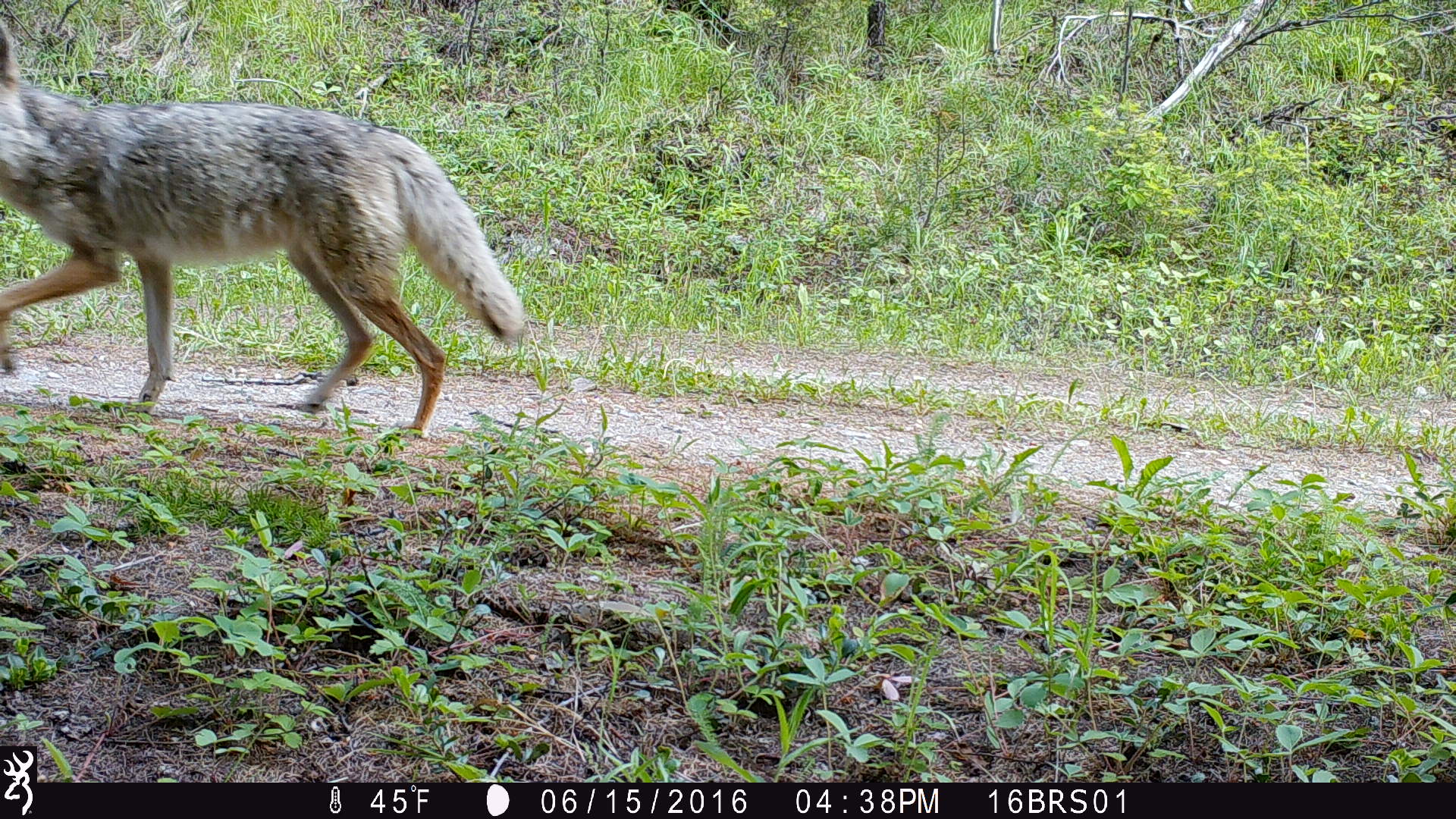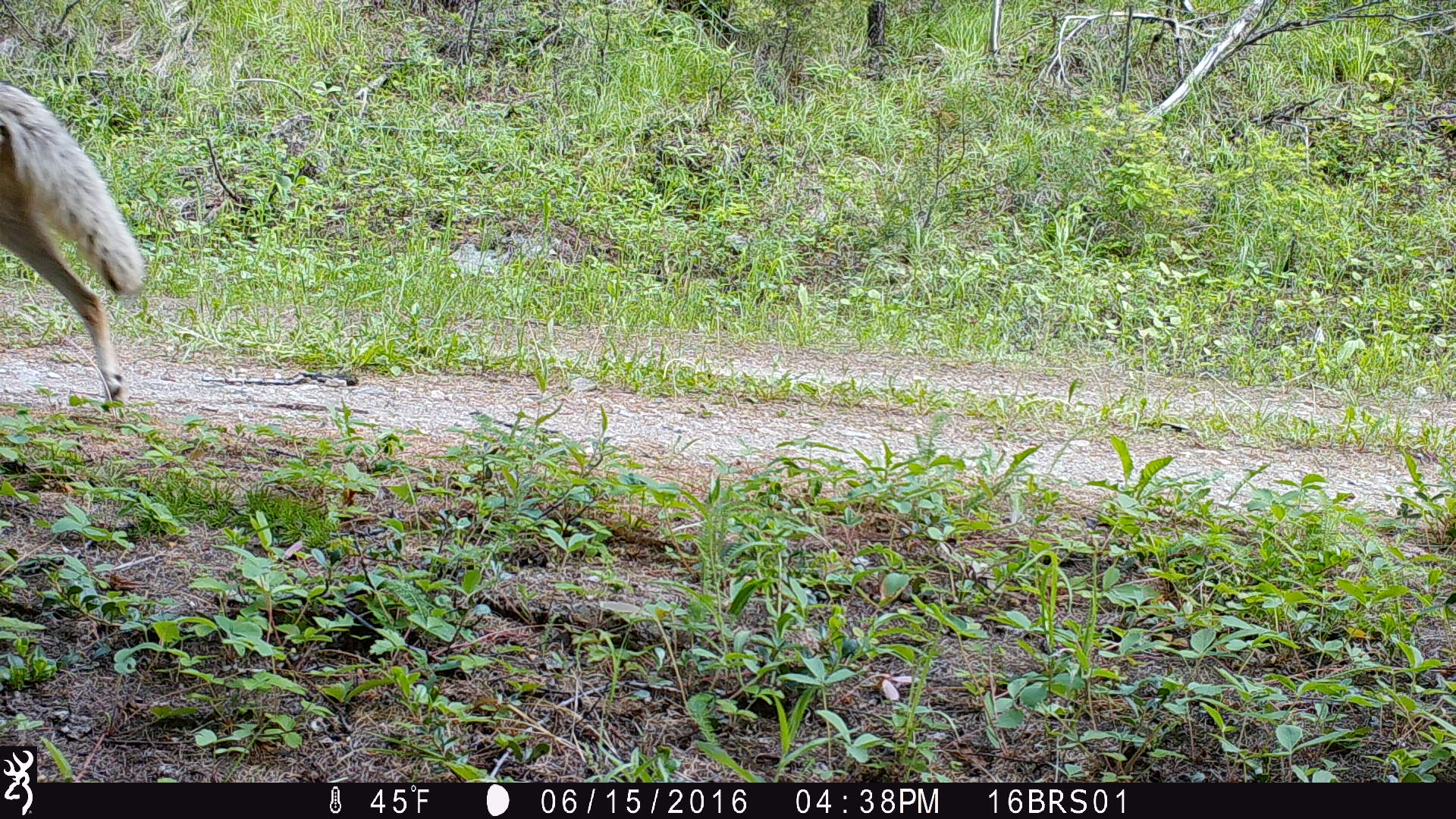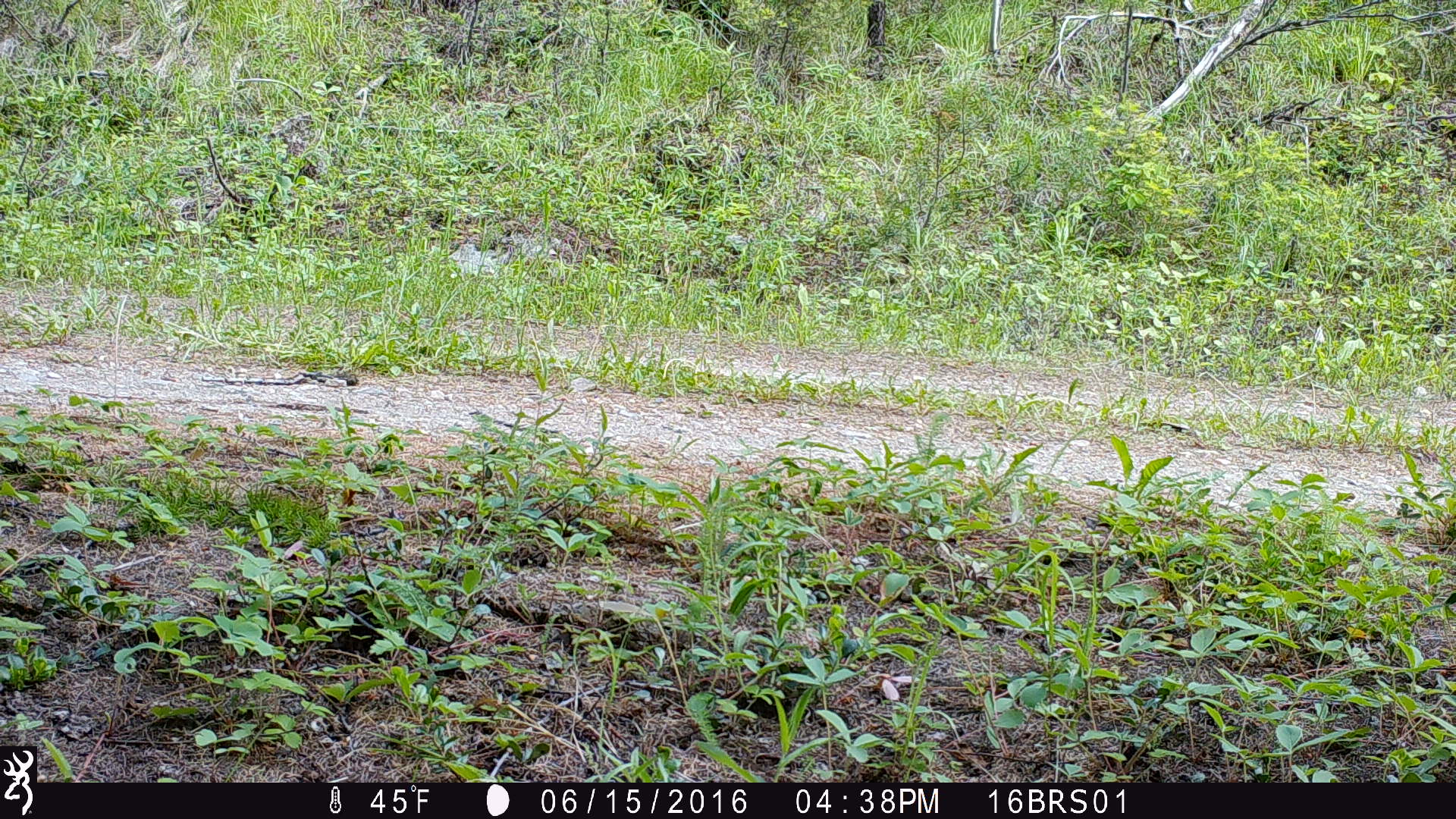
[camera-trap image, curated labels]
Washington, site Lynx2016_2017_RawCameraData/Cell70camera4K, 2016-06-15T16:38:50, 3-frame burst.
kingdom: Animalia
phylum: Chordata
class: Mammalia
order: Carnivora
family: Canidae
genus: Canis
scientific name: Canis latrans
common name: coyote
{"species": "Canis latrans (coyote)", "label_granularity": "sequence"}